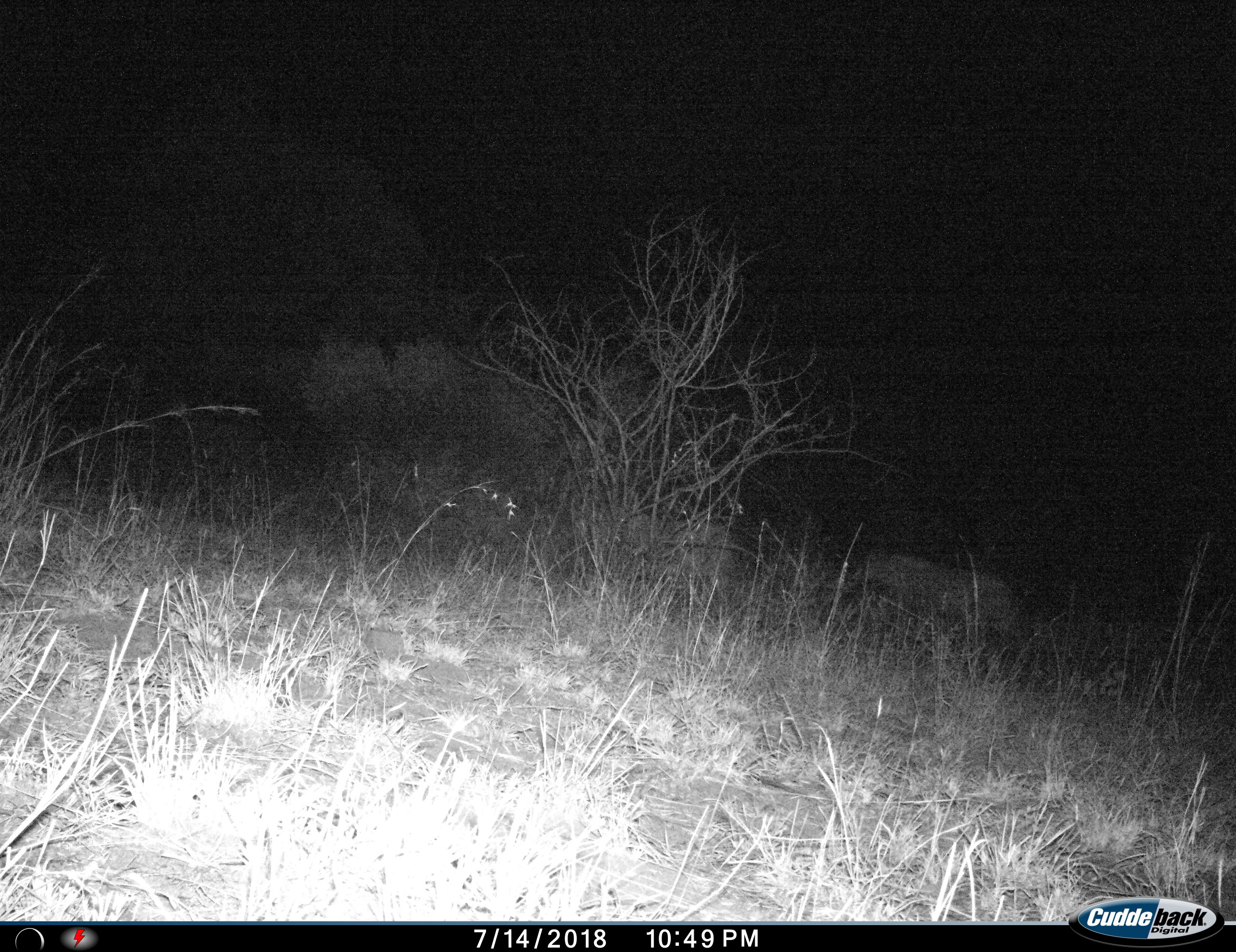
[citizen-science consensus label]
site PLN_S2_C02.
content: unidentified animal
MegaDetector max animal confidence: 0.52